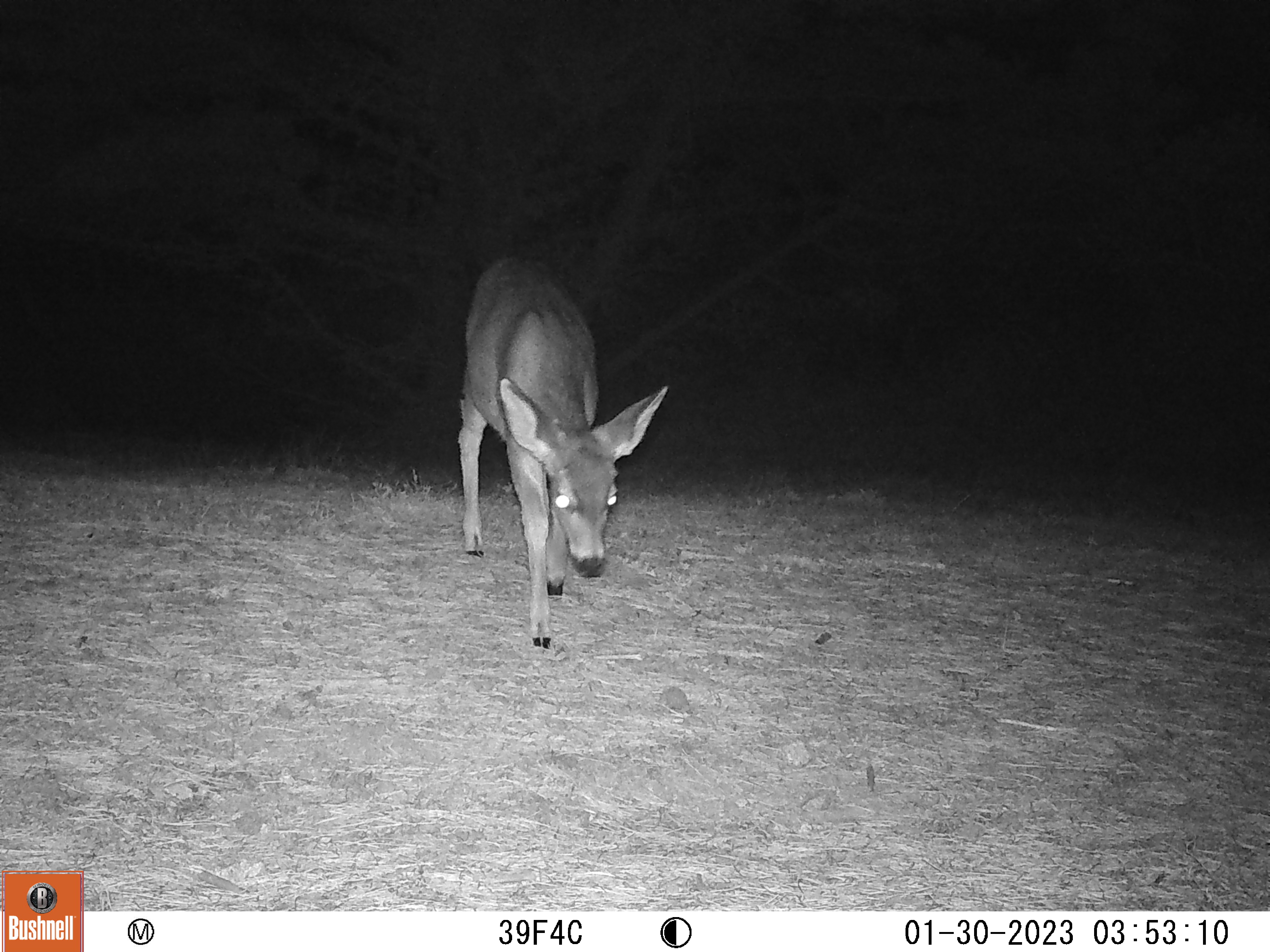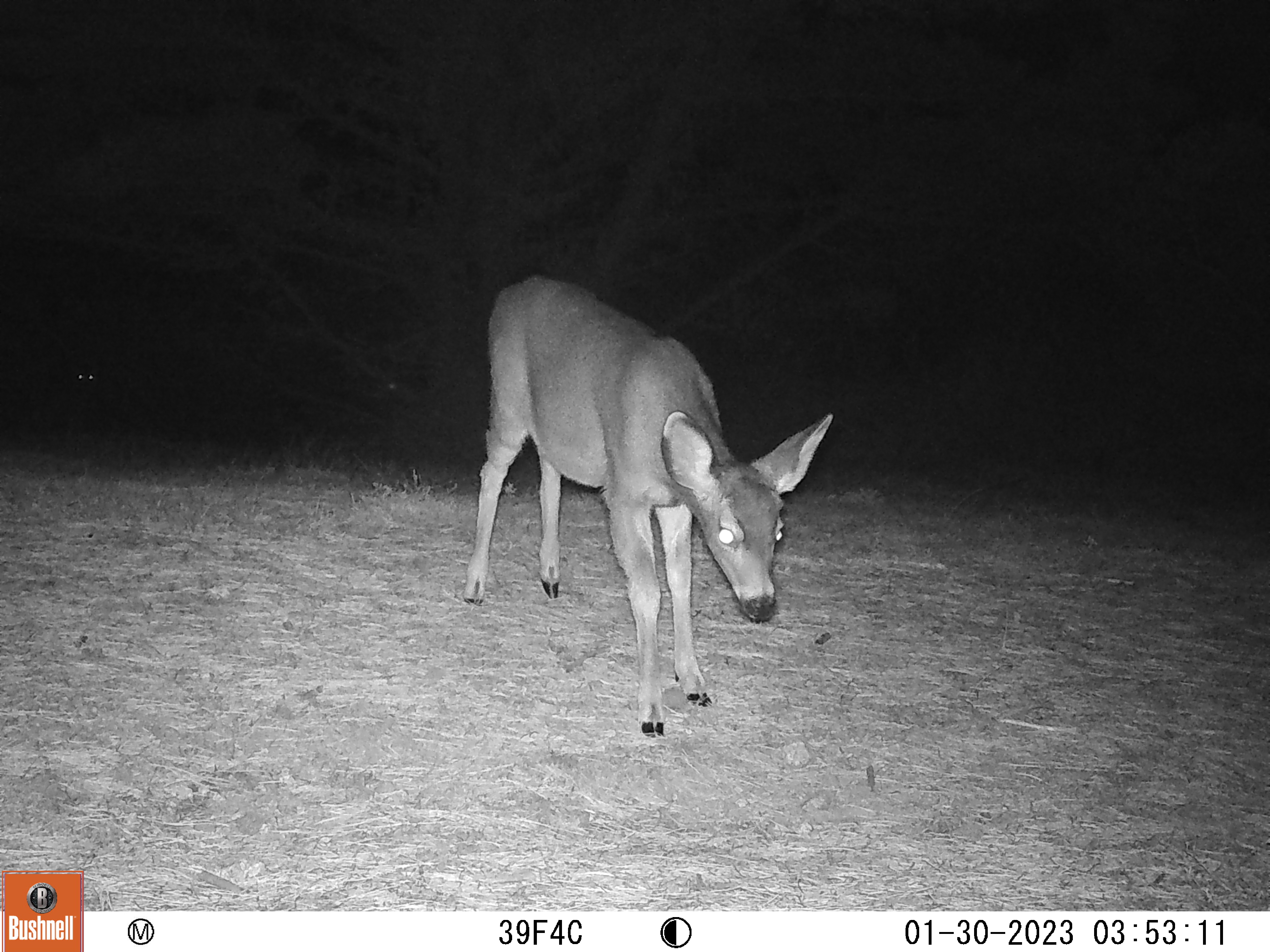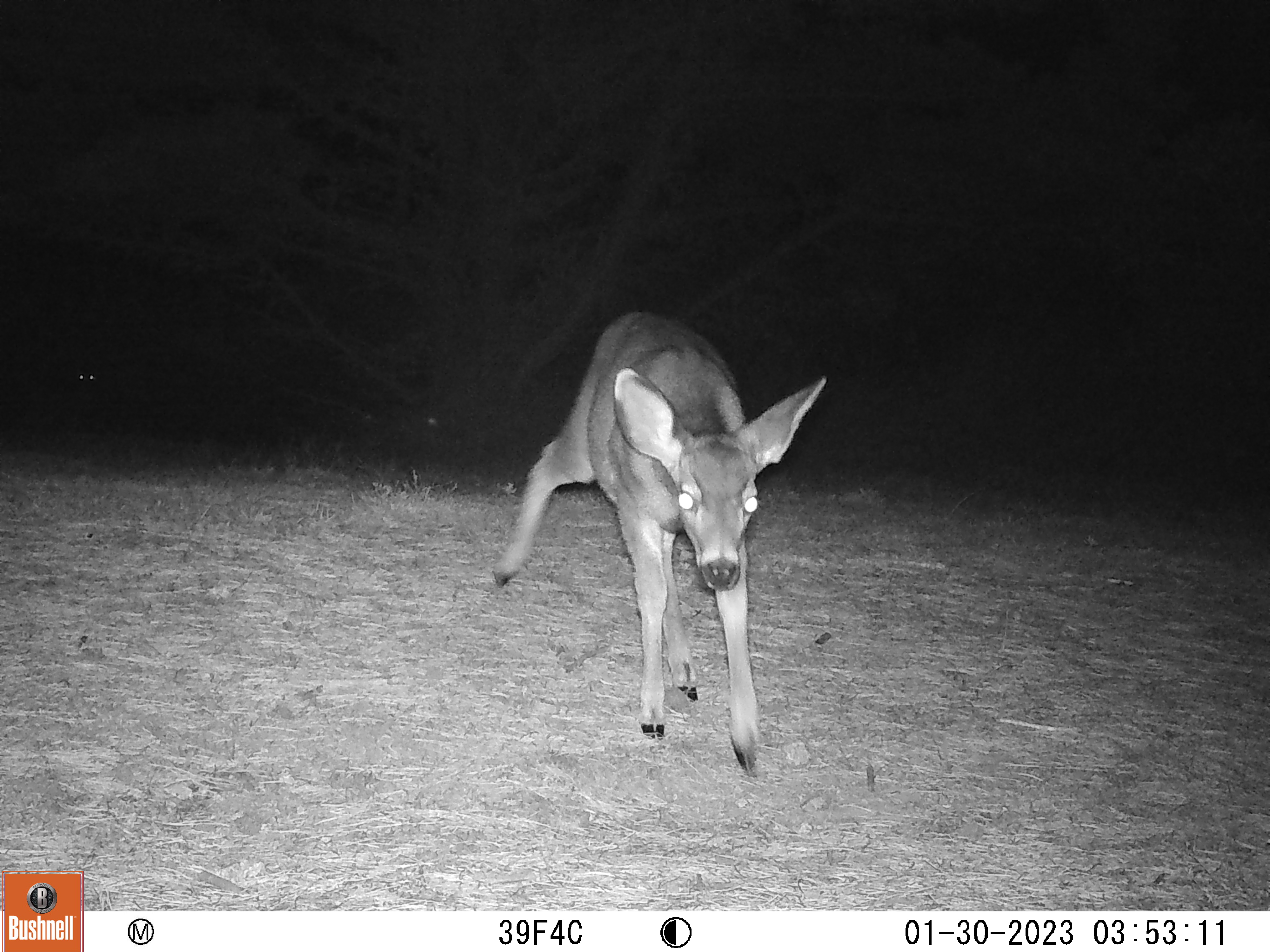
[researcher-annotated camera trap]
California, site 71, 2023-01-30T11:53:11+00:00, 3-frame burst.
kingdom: Animalia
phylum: Chordata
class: Mammalia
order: Artiodactyla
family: Cervidae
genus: Odocoileus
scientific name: Odocoileus hemionus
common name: mule deer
Mule deer (Odocoileus hemionus).